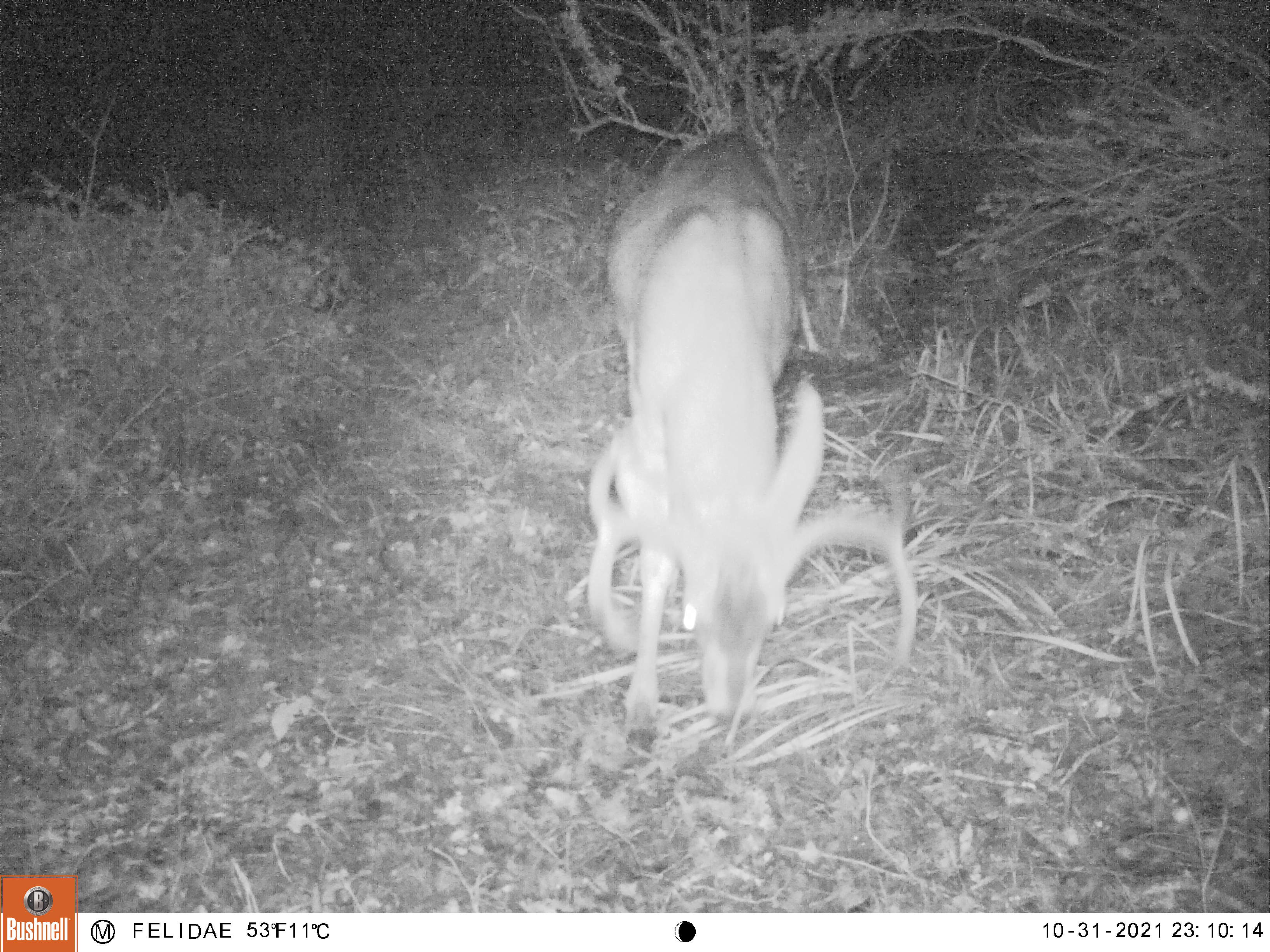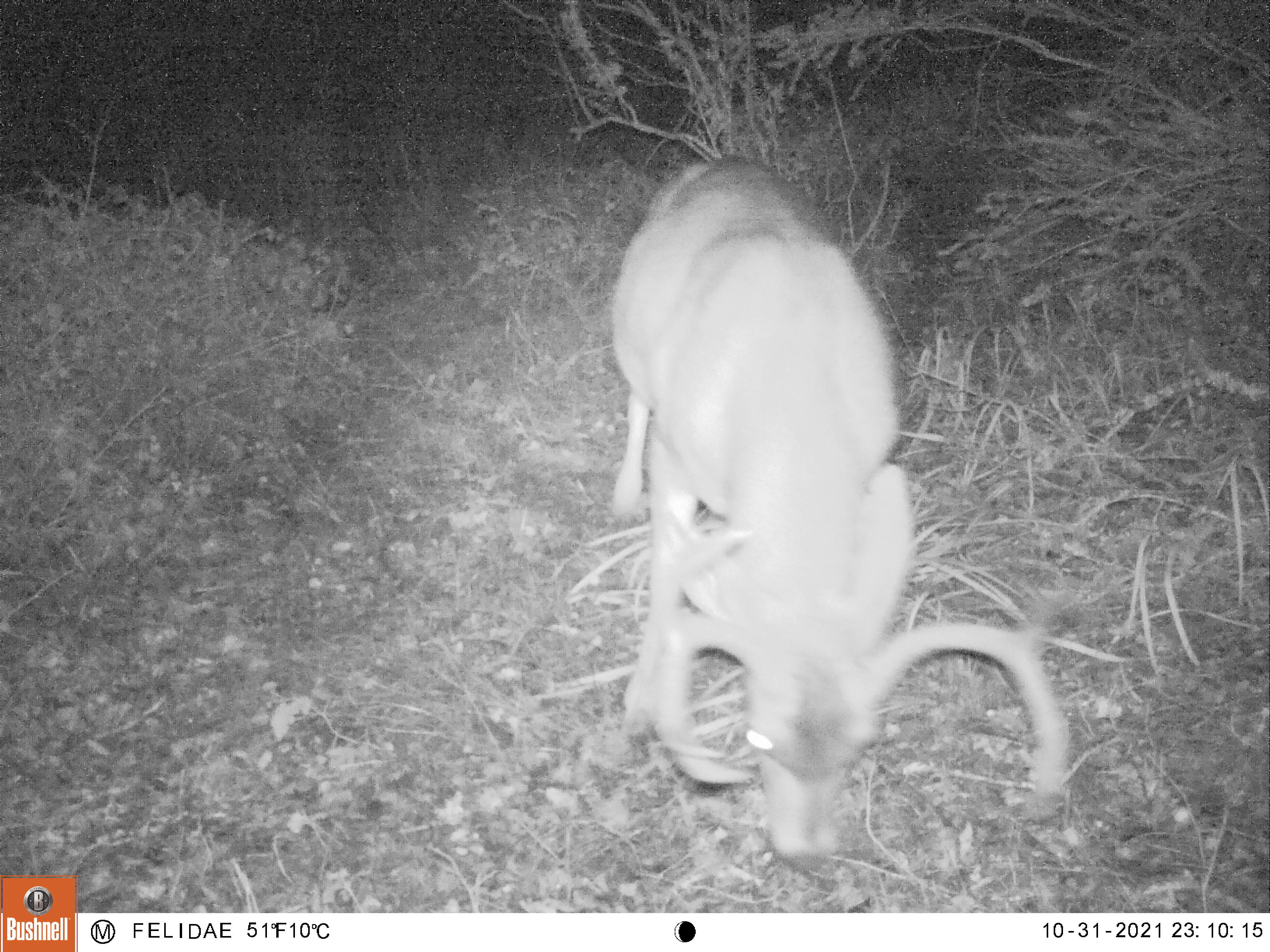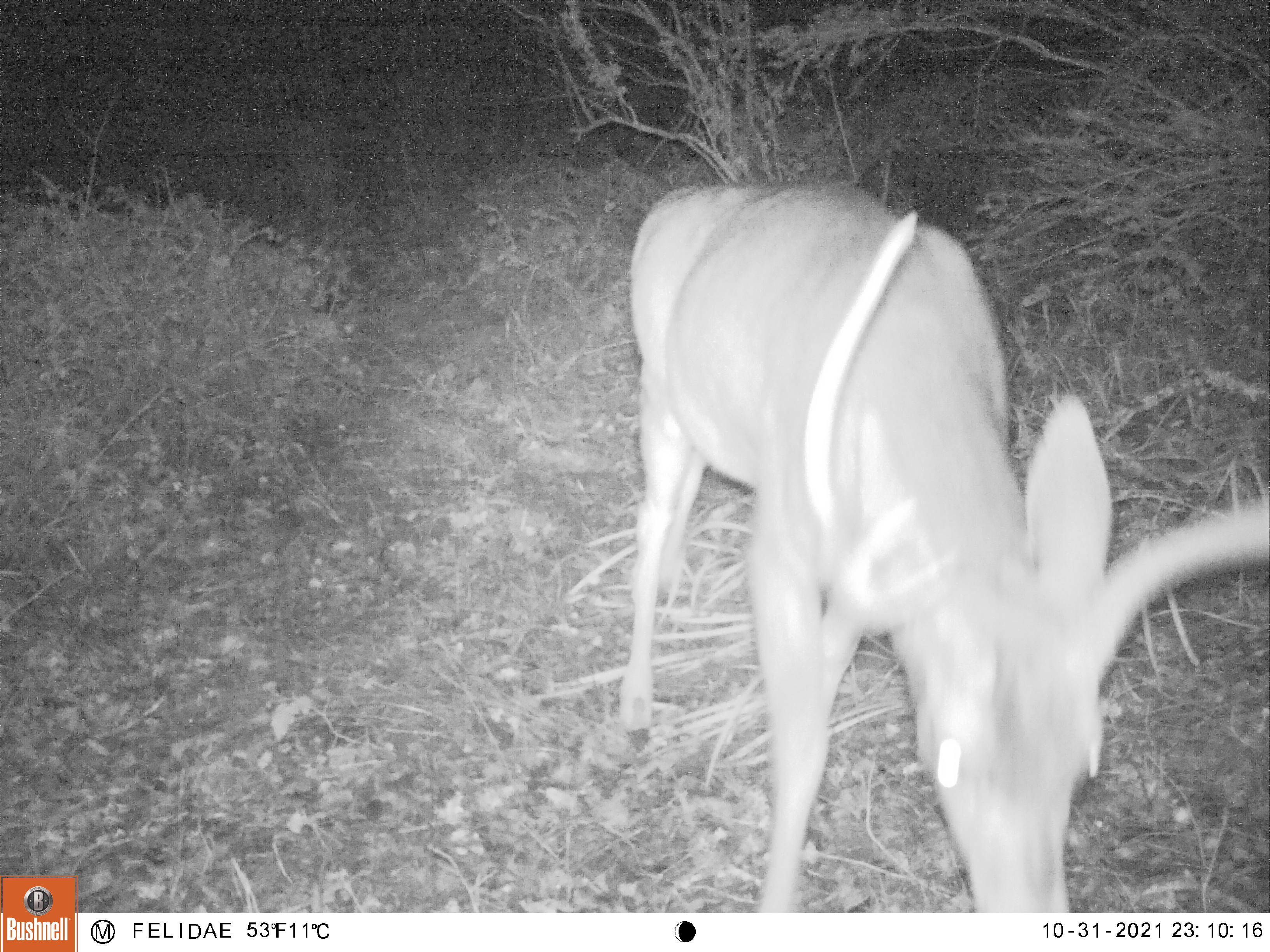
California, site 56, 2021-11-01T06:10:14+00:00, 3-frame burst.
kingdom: Animalia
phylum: Chordata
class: Mammalia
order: Artiodactyla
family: Cervidae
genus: Odocoileus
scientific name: Odocoileus hemionus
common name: mule deer